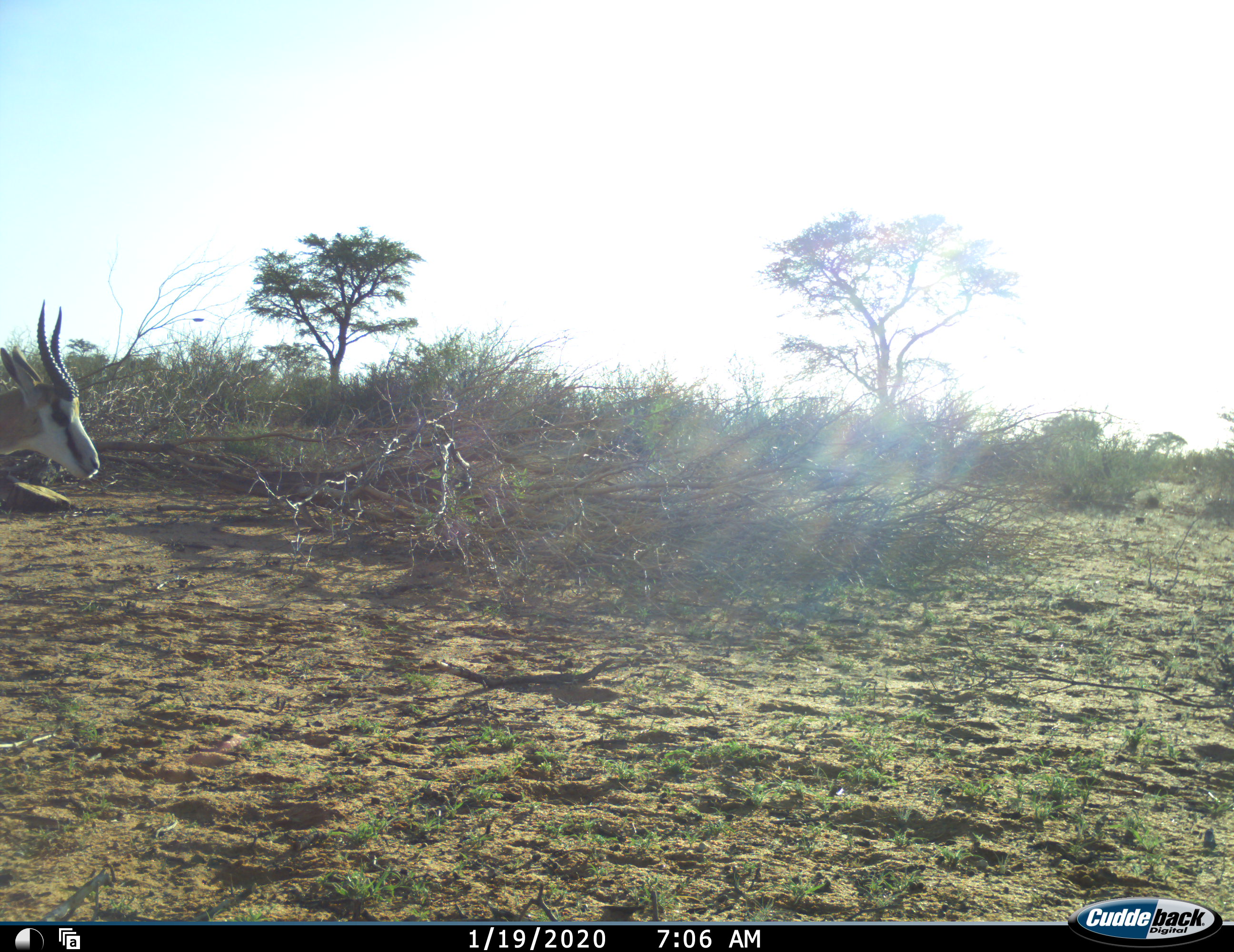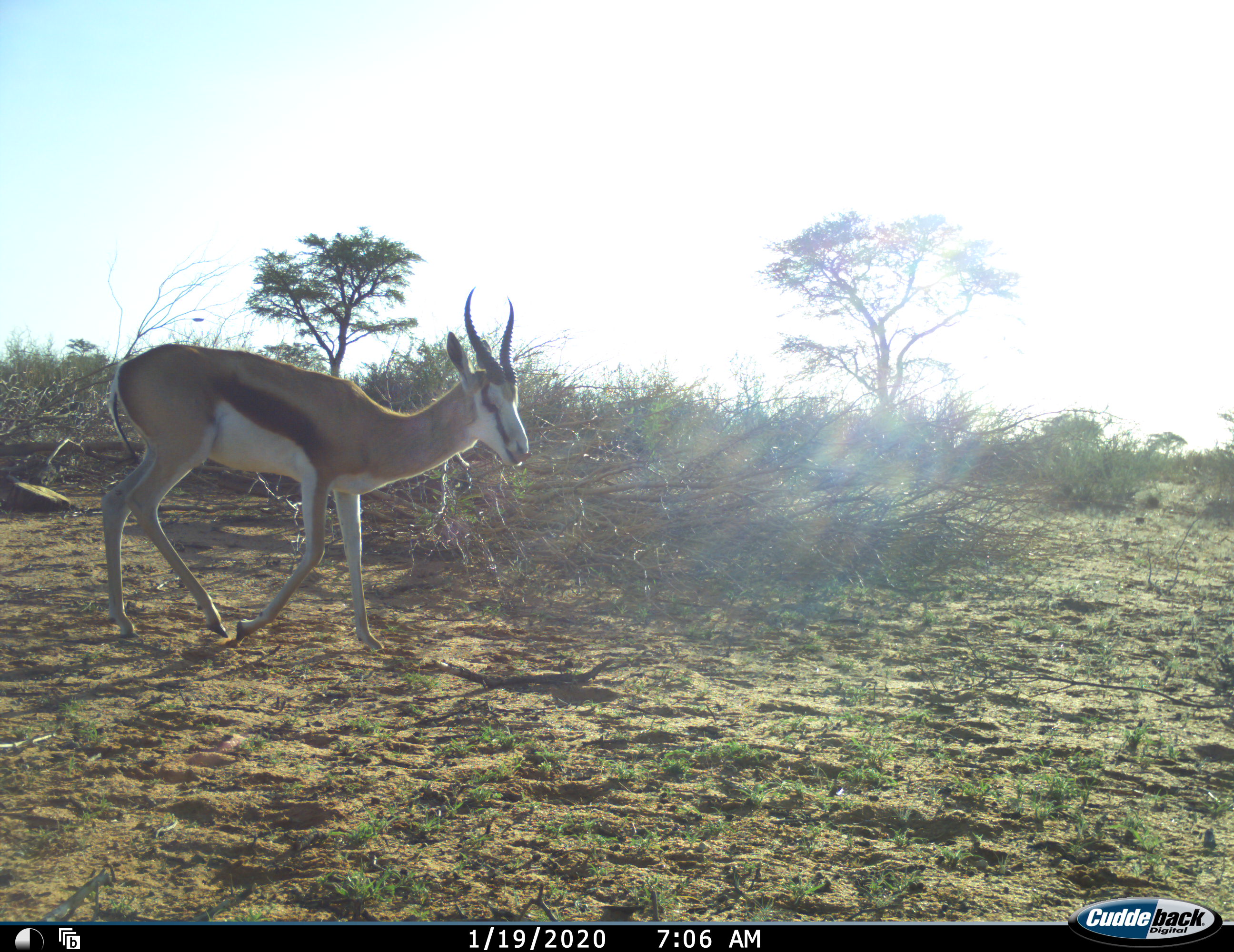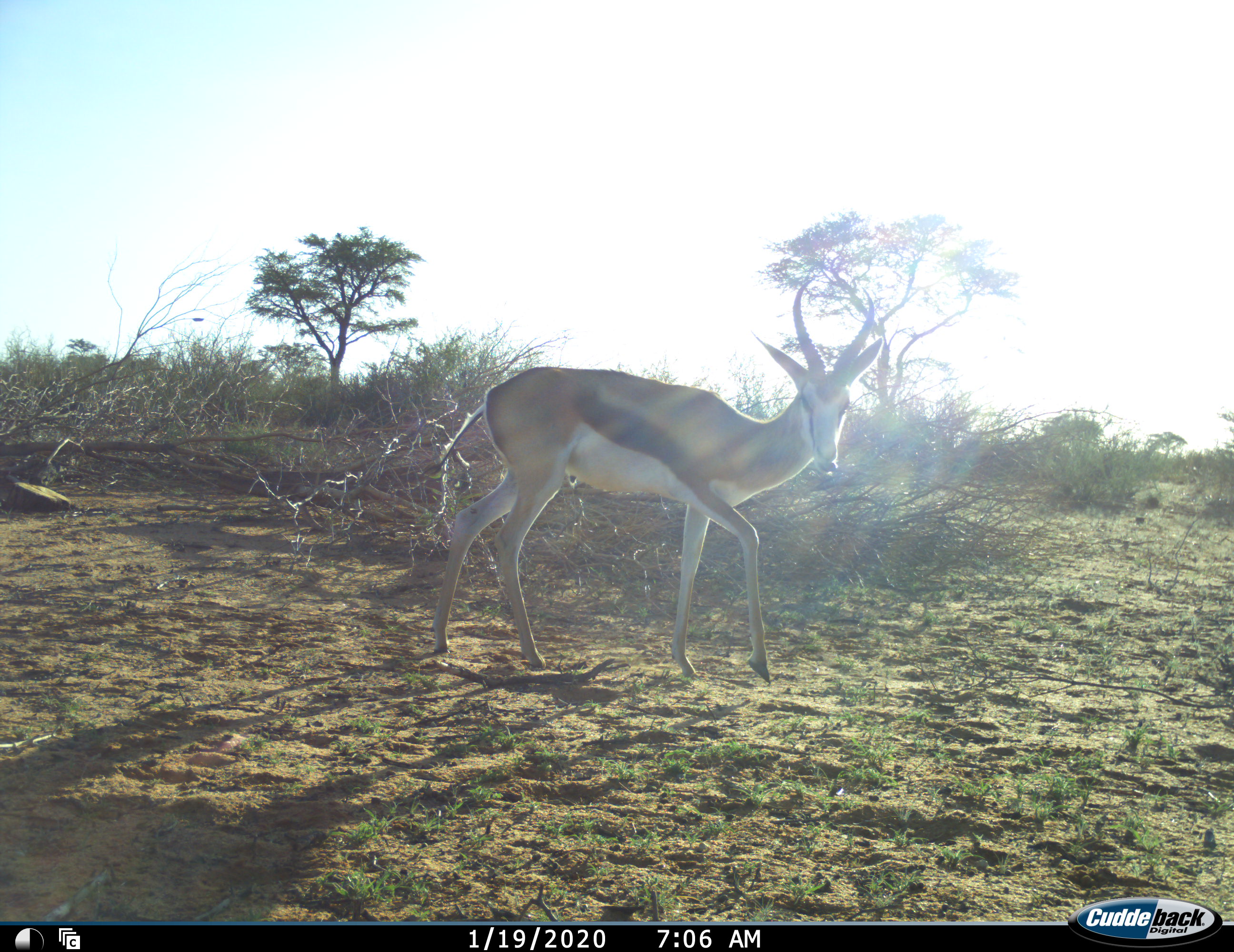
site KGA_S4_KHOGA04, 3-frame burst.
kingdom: Animalia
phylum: Chordata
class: Mammalia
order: Artiodactyla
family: Bovidae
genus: Antidorcas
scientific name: Antidorcas marsupialis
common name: springbok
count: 1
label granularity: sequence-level